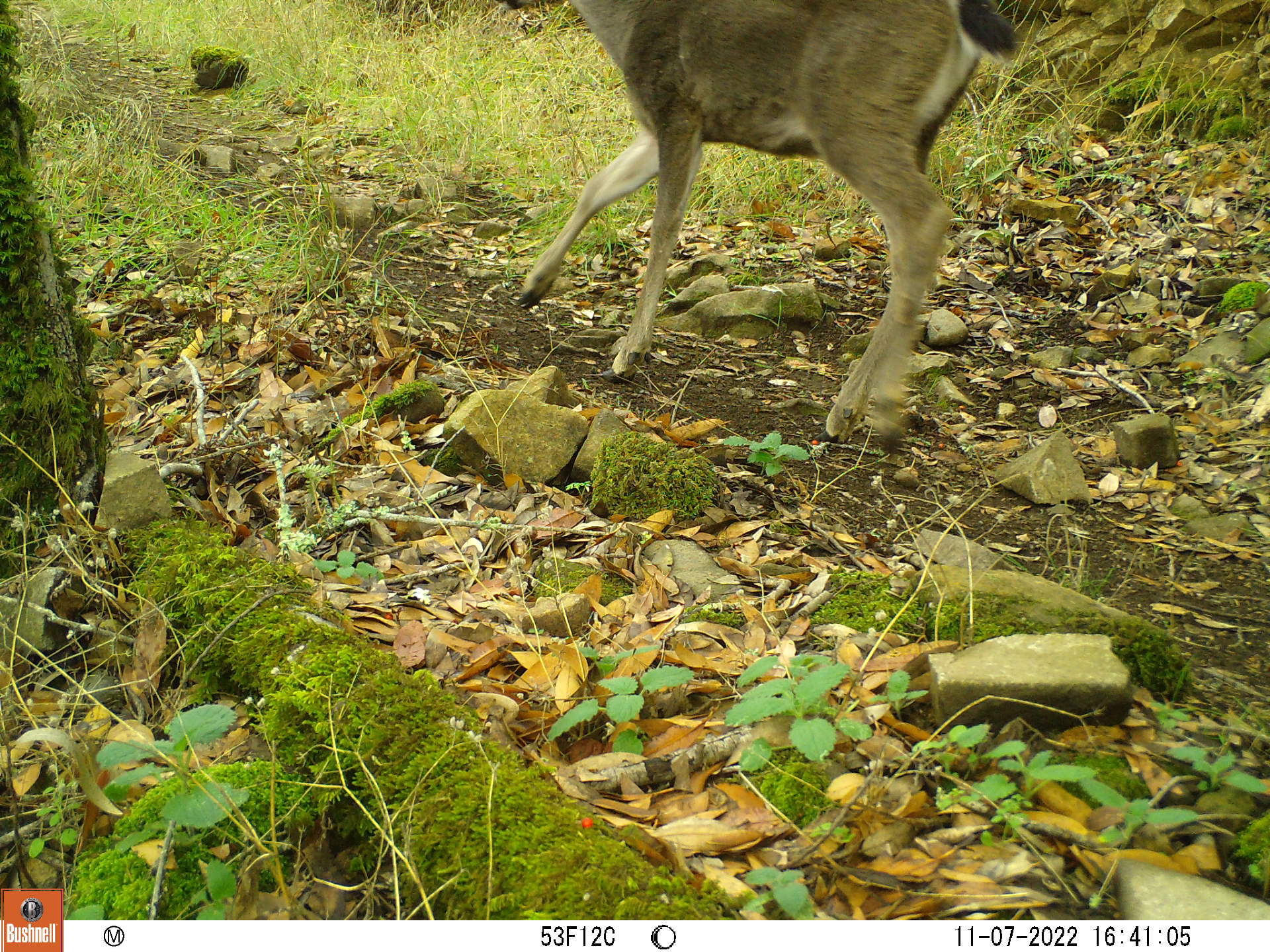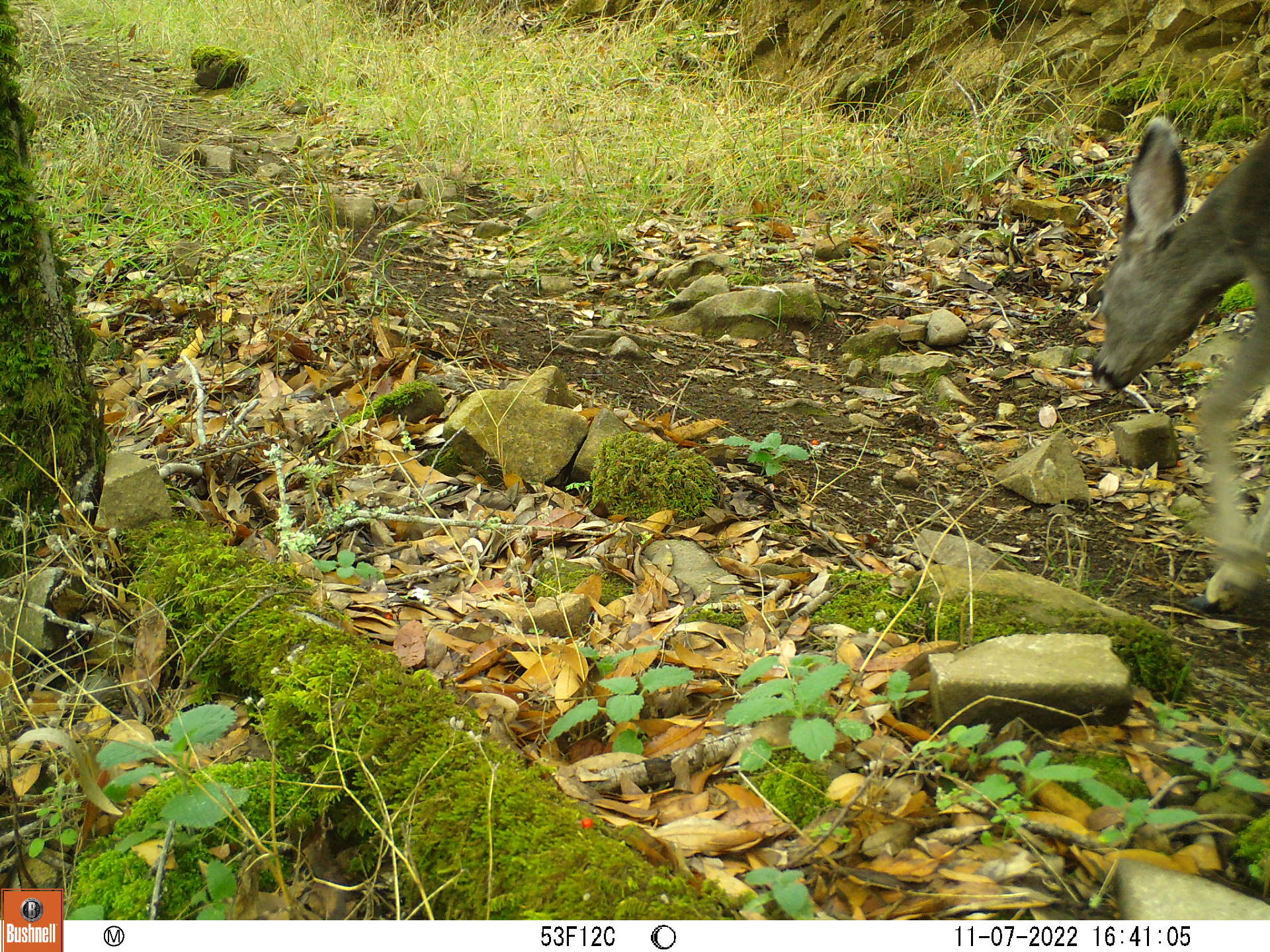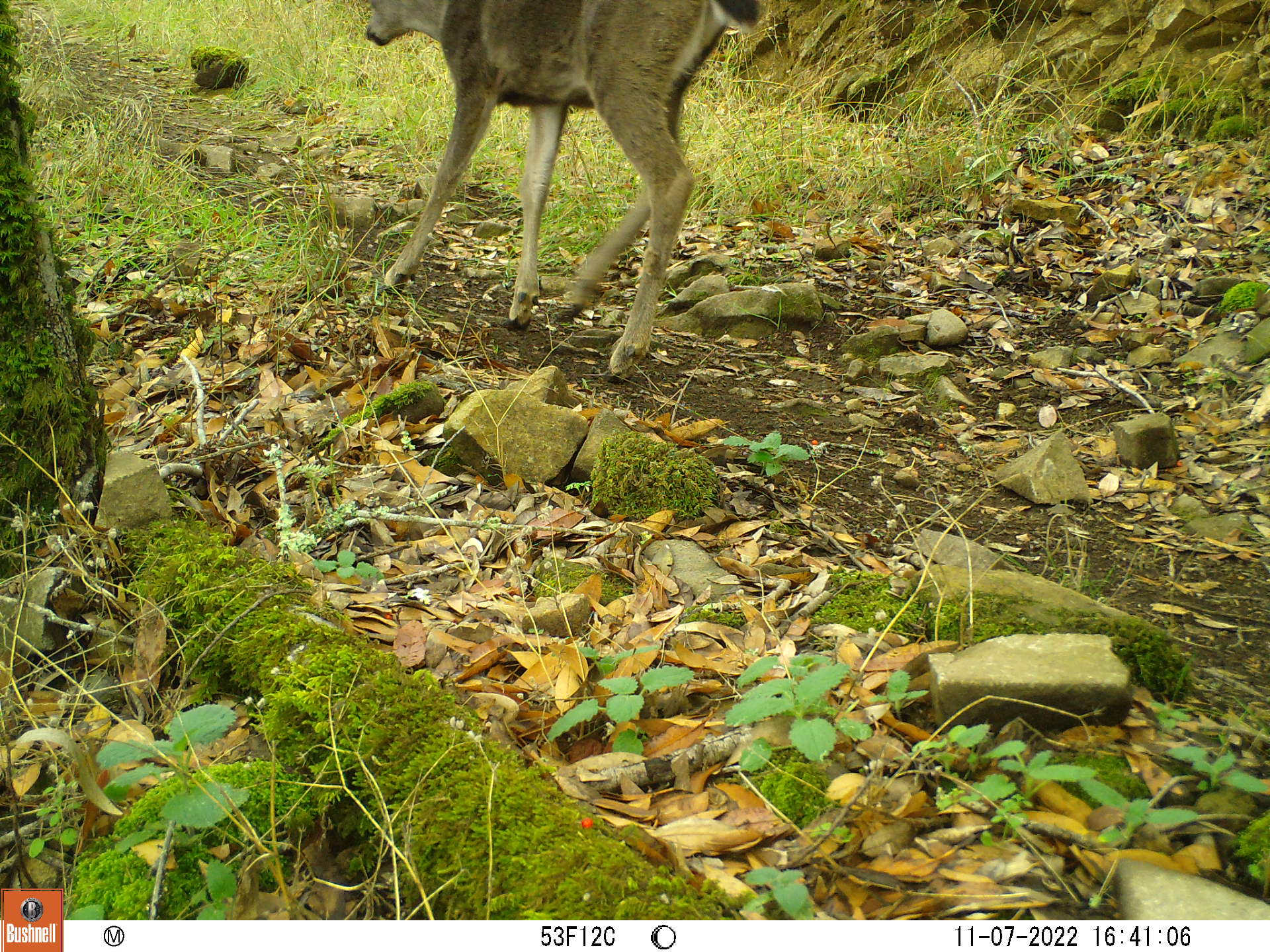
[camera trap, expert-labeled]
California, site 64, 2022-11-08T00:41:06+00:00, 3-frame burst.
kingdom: Animalia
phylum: Chordata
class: Mammalia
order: Artiodactyla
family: Cervidae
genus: Odocoileus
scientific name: Odocoileus hemionus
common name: mule deer